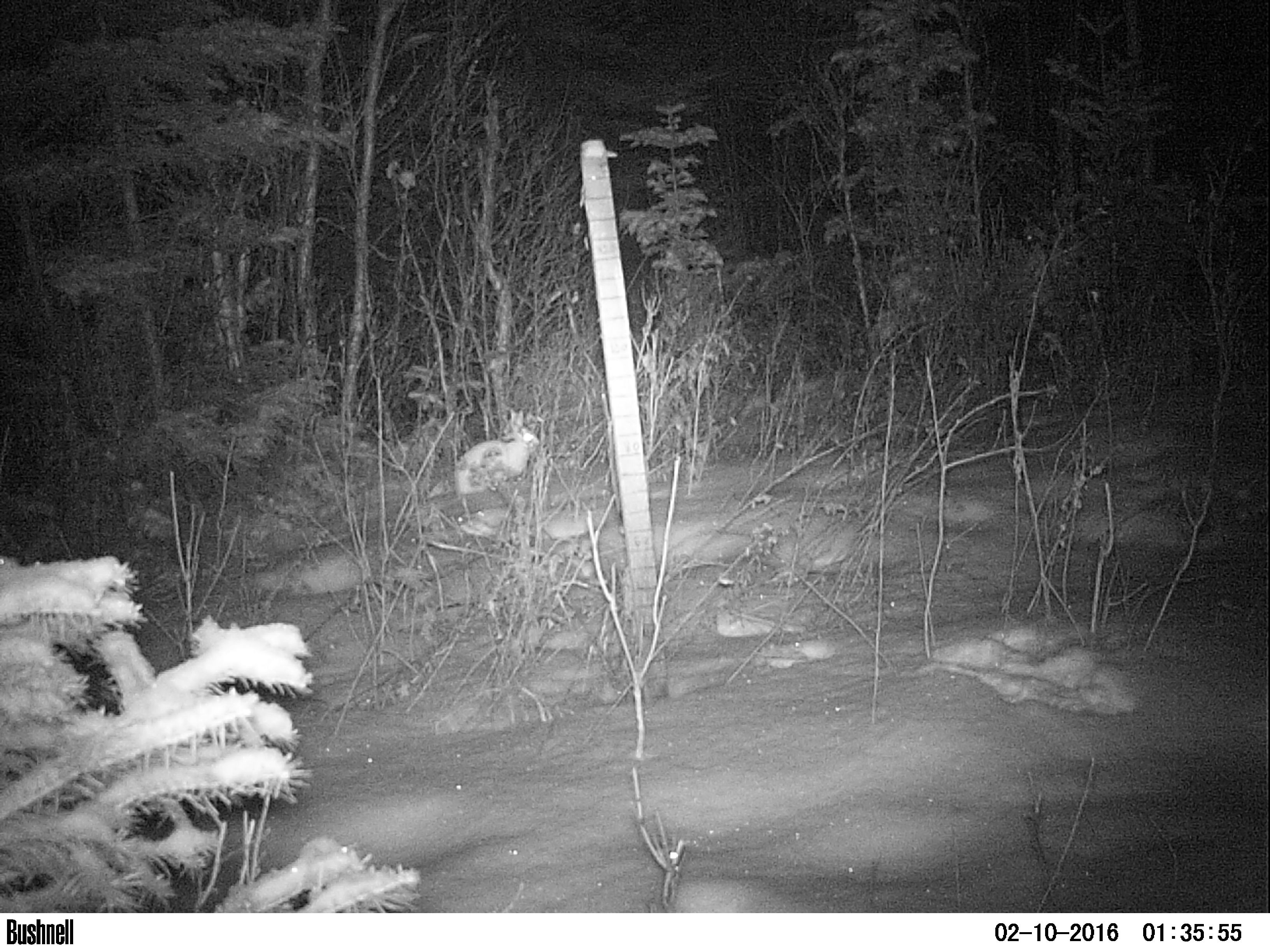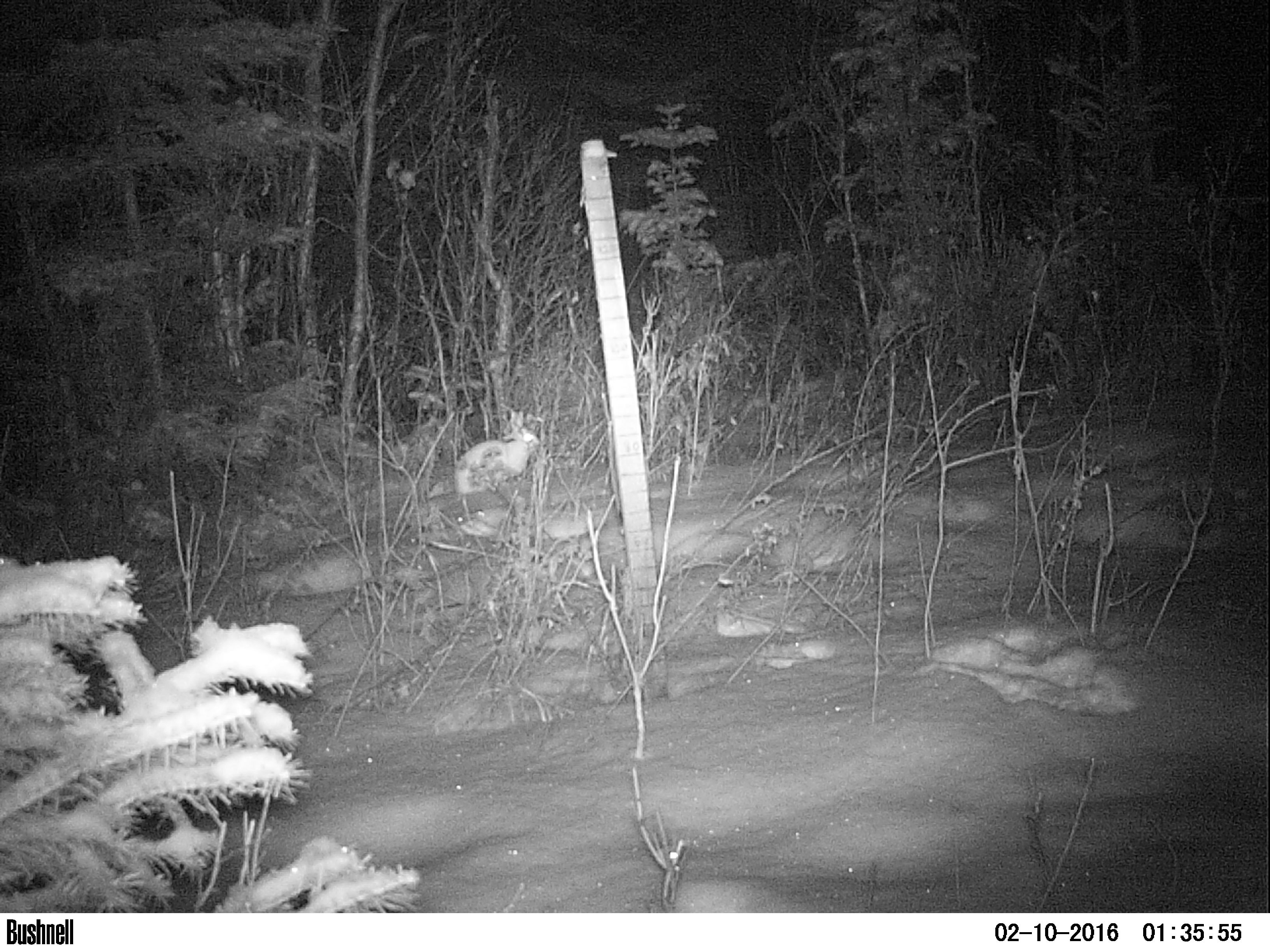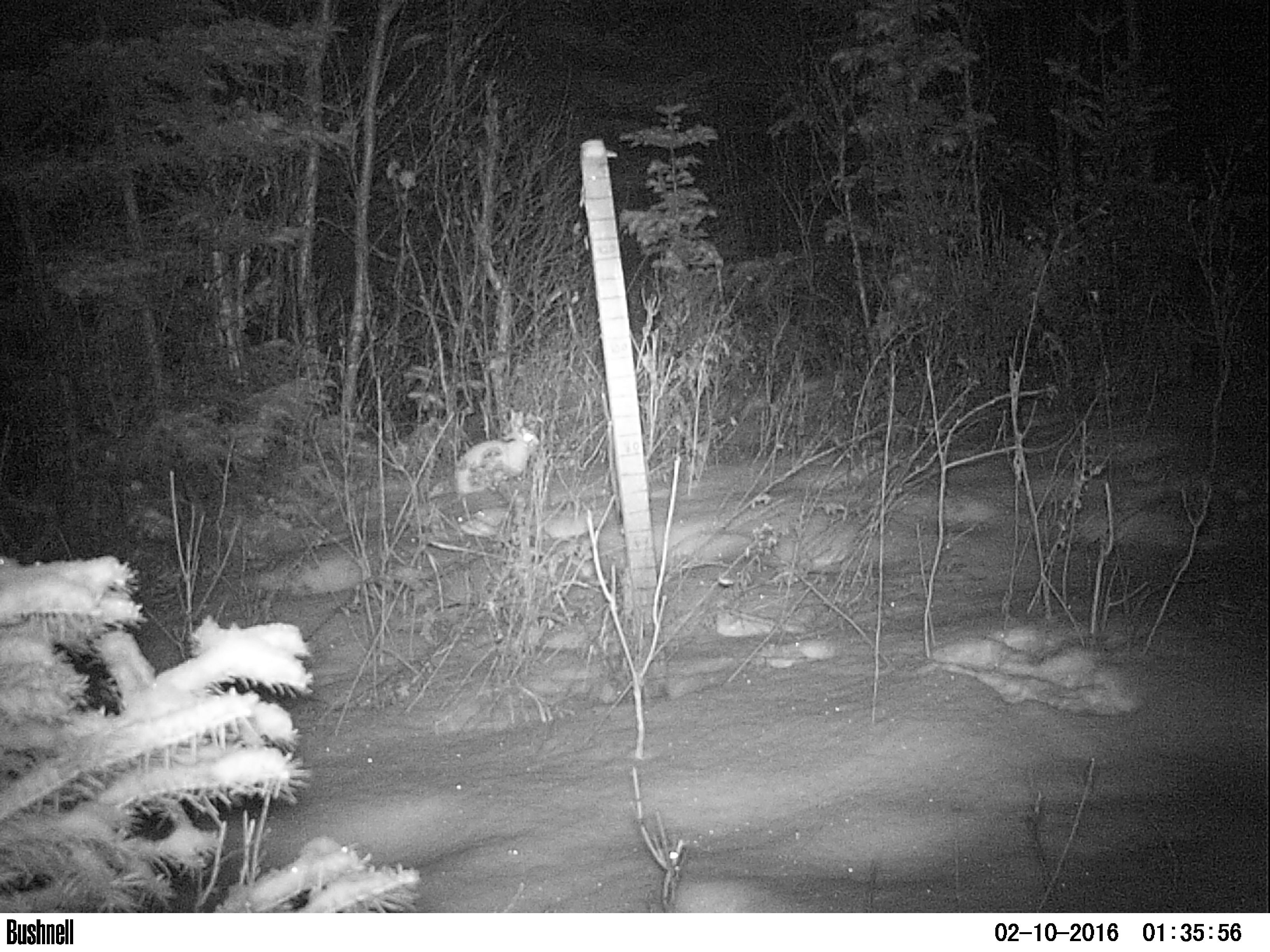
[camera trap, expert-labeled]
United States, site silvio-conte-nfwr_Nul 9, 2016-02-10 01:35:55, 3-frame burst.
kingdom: Animalia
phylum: Chordata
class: Mammalia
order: Lagomorpha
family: Leporidae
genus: Lepus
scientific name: Lepus americanus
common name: snowshoe hare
Snowshoe hare (Lepus americanus).